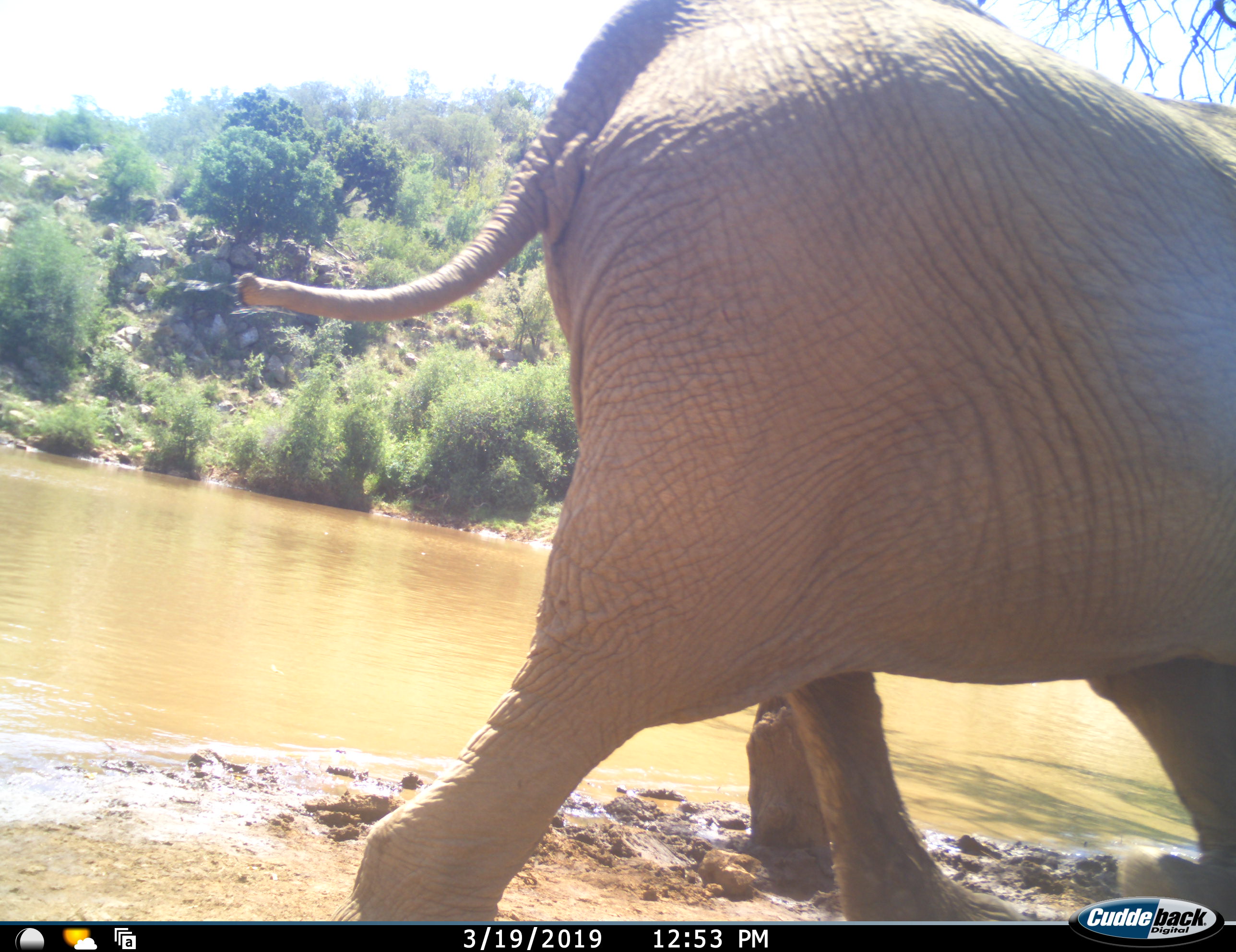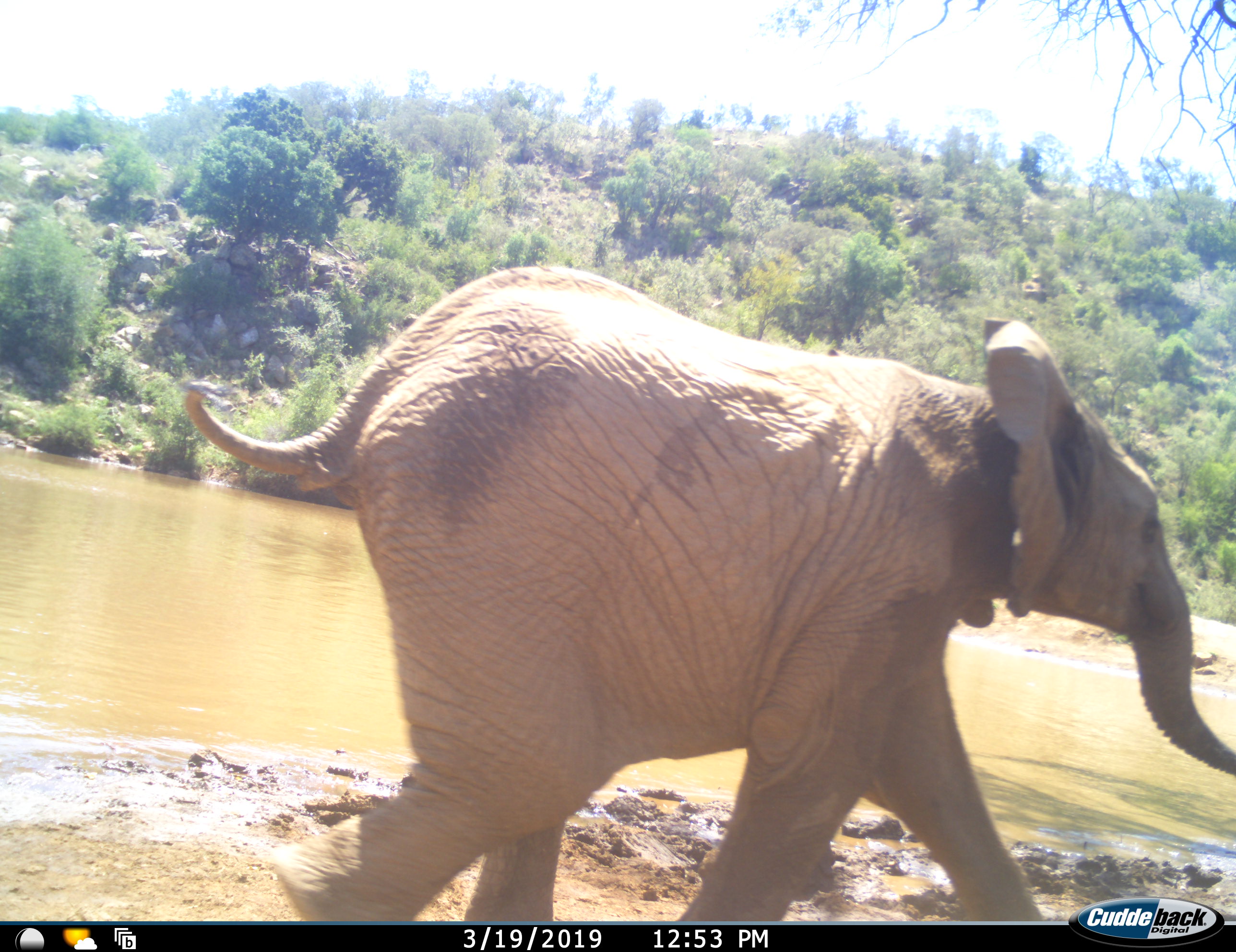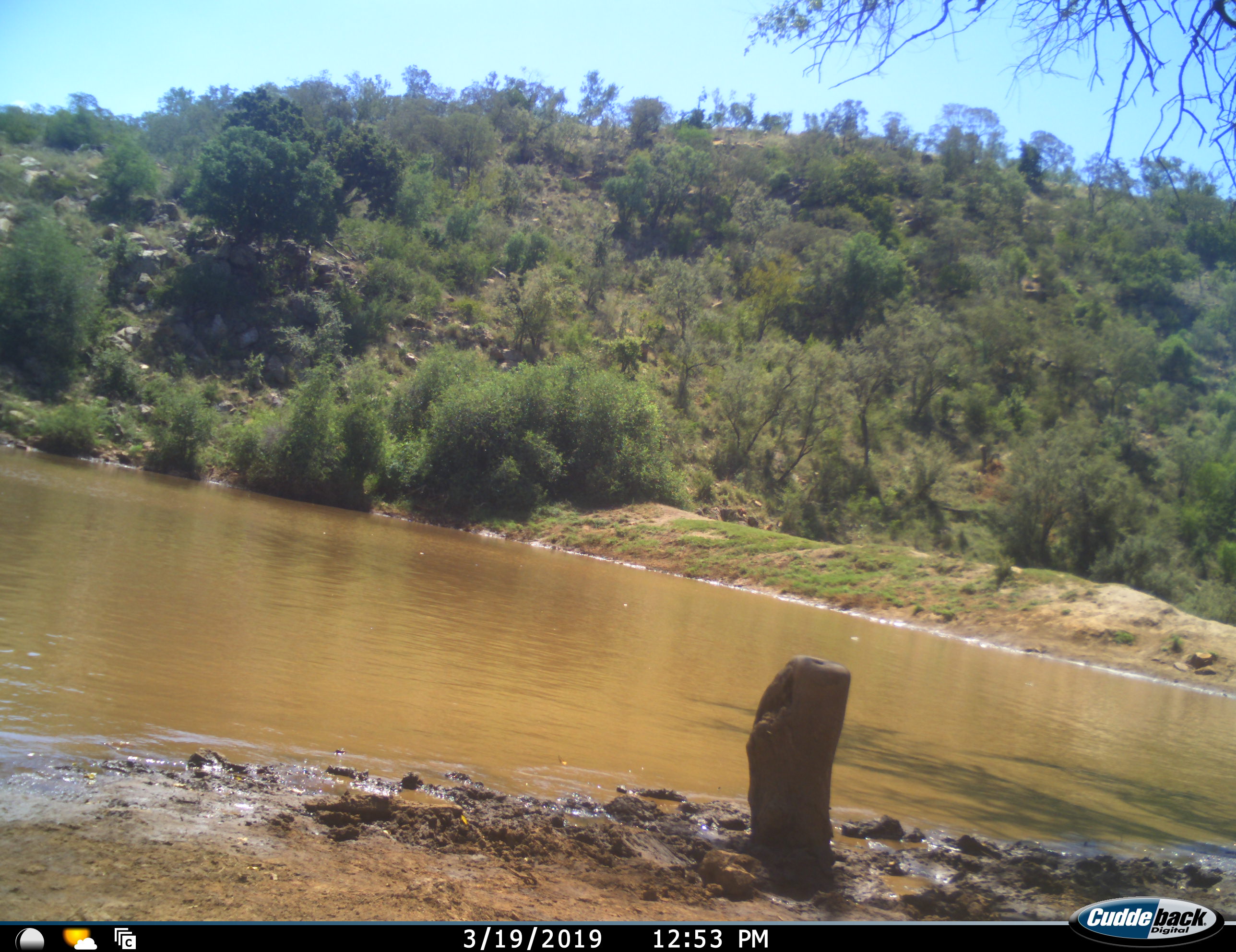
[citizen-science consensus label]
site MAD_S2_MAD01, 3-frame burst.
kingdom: Animalia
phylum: Chordata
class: Mammalia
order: Proboscidea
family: Elephantidae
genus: Loxodonta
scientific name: Loxodonta africana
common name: african bush elephant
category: elephant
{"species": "elephant (african bush elephant) (Loxodonta africana)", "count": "1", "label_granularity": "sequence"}